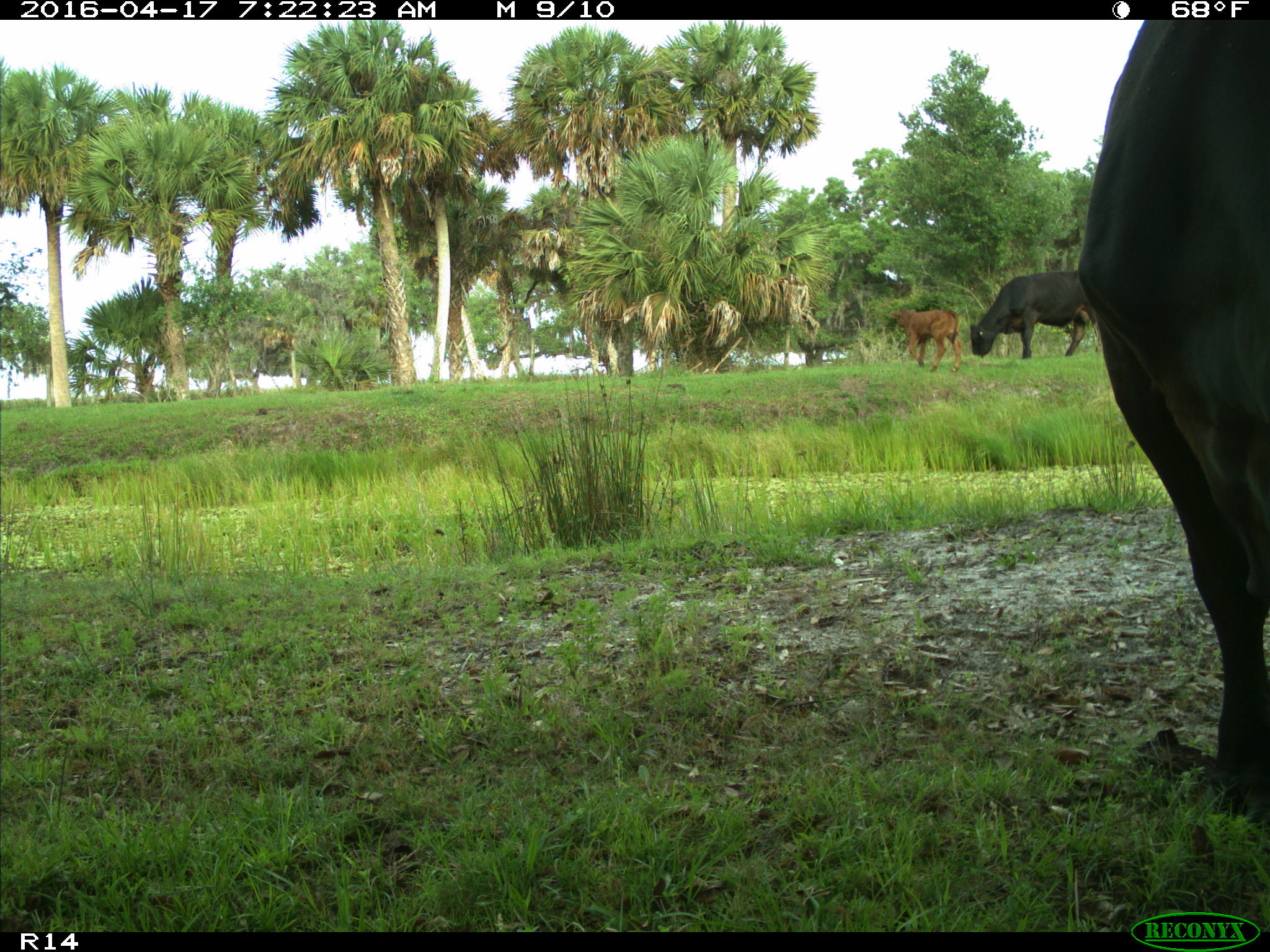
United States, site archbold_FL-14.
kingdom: Animalia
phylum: Chordata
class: Mammalia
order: Artiodactyla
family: Bovidae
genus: Bos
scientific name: Bos taurus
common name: domestic cow